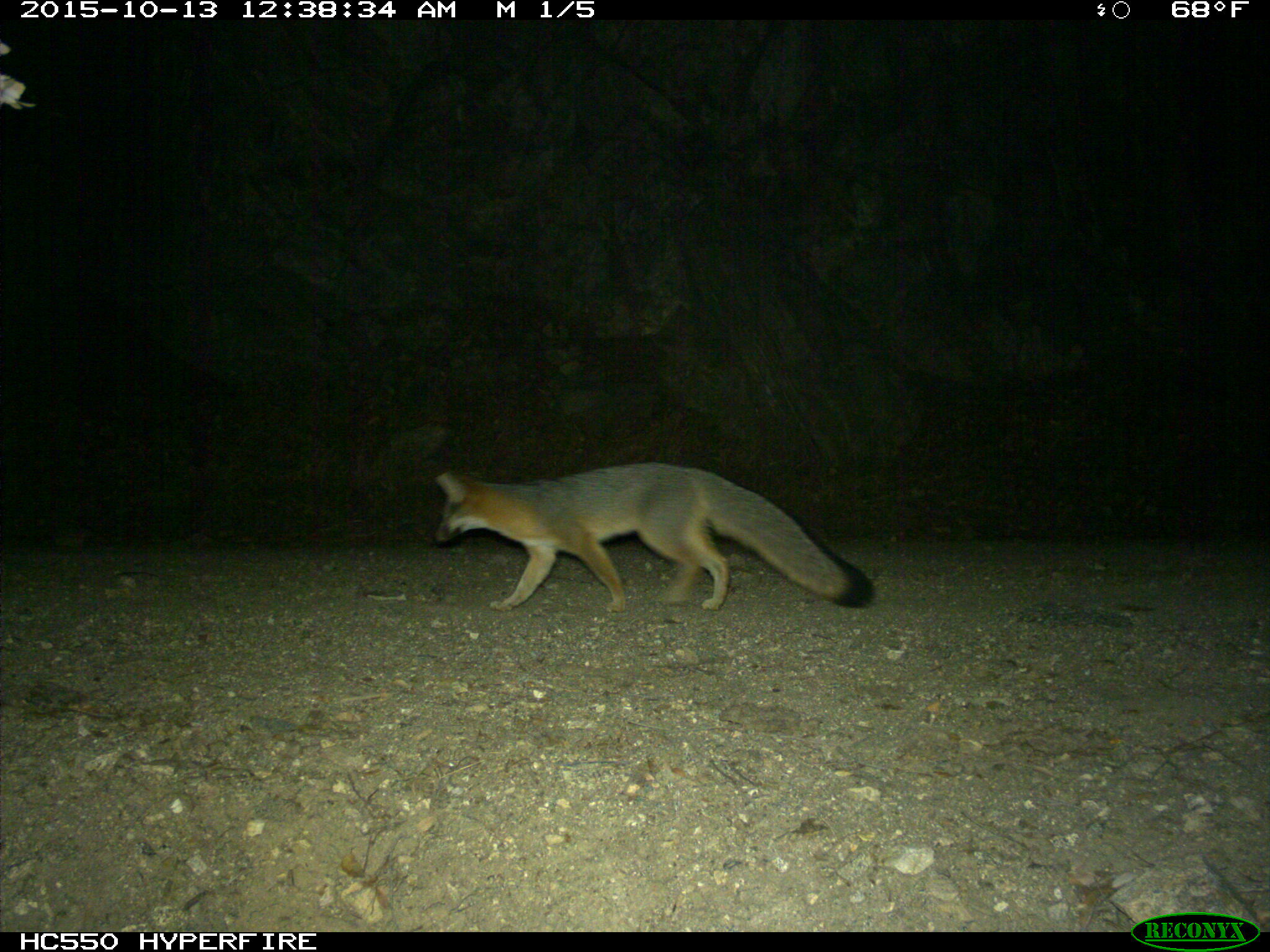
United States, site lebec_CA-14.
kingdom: Animalia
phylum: Chordata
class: Mammalia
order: Carnivora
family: Canidae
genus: Urocyon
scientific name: Urocyon cinereoargenteus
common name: gray fox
Urocyon cinereoargenteus (gray fox).